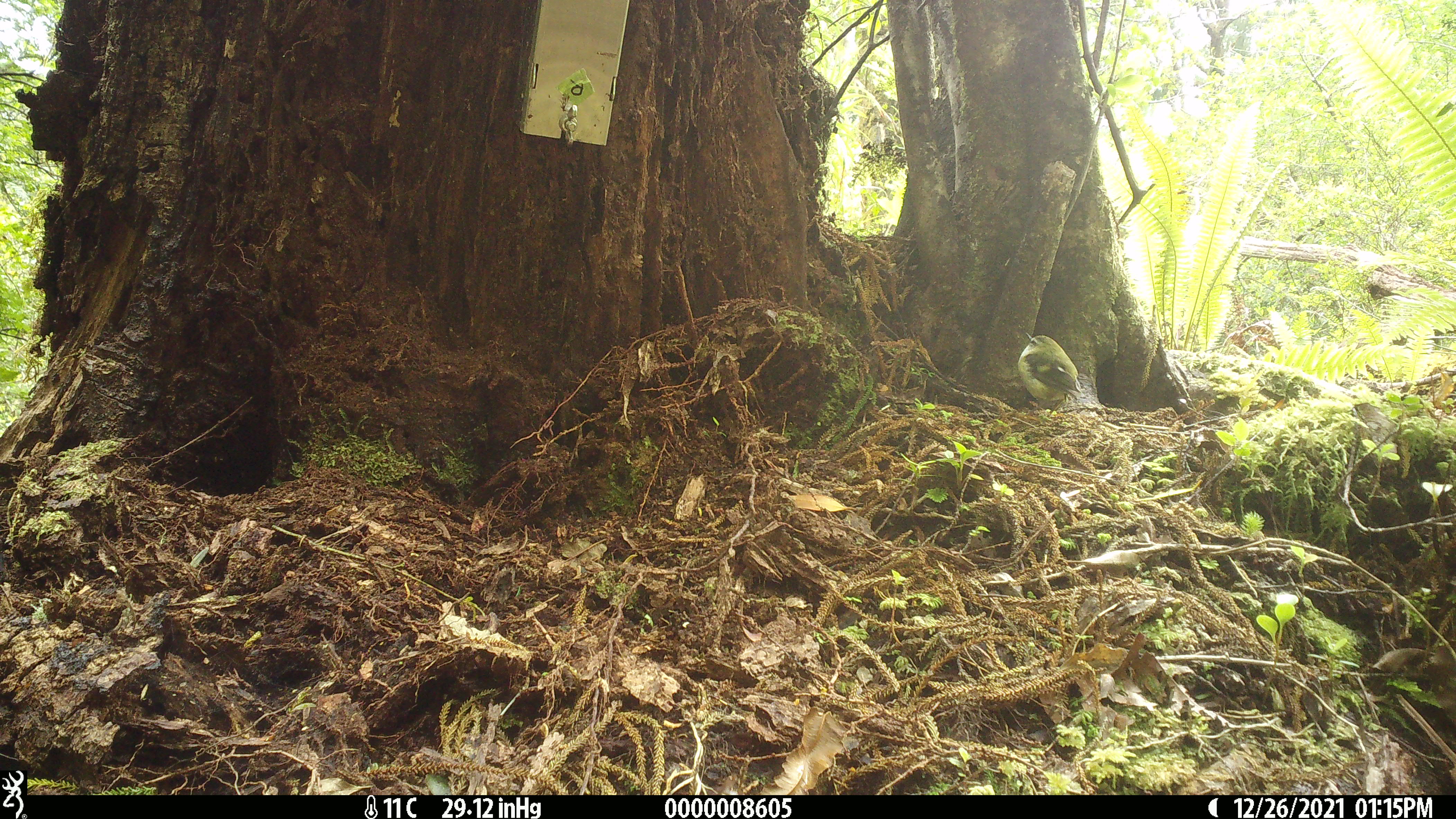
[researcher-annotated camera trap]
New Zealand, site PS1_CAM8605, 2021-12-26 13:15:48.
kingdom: Animalia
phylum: Chordata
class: Aves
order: Passeriformes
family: Acanthisittidae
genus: Acanthisitta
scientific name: Acanthisitta chloris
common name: rifleman